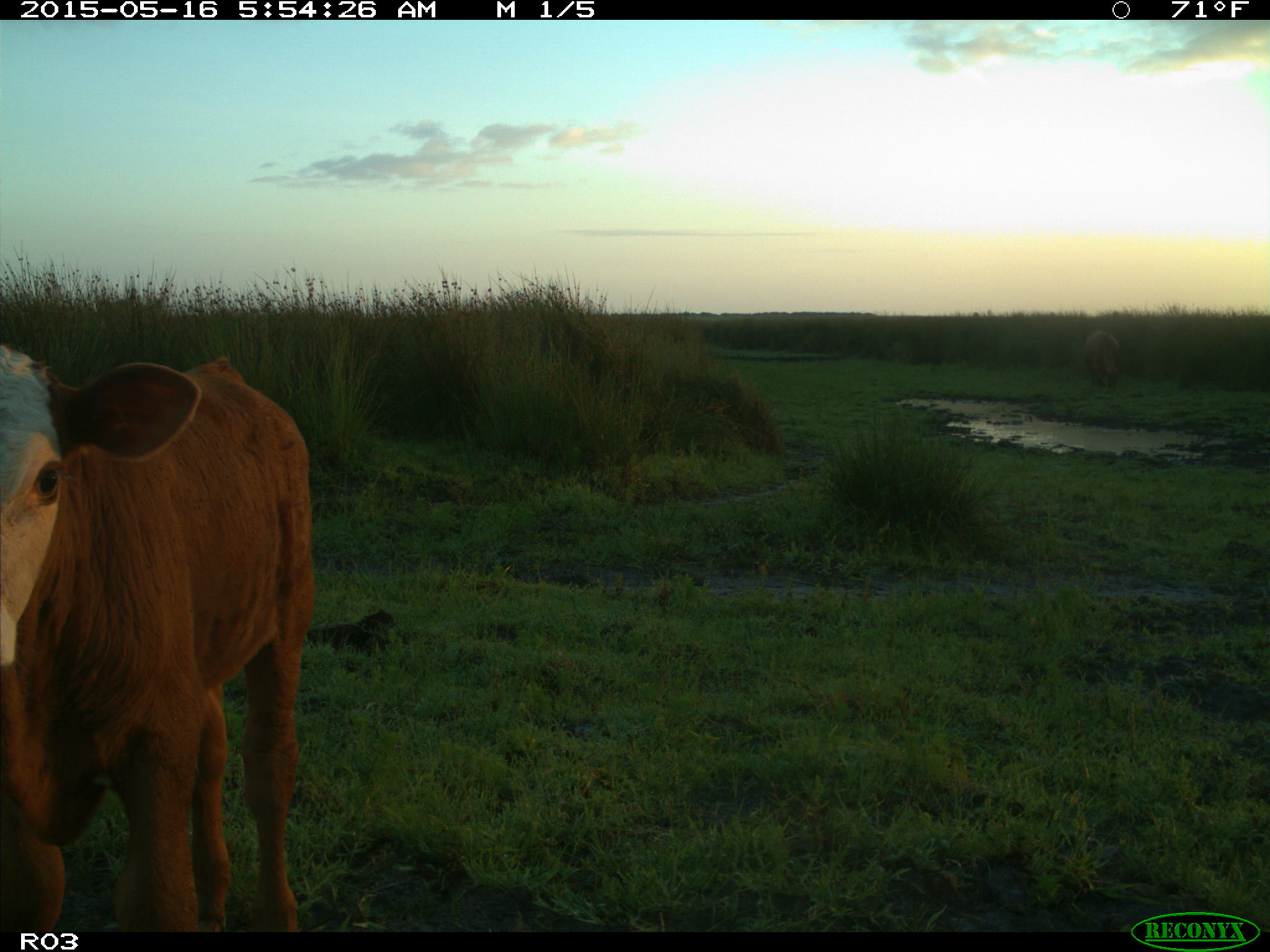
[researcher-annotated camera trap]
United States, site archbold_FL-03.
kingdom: Animalia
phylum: Chordata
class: Mammalia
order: Artiodactyla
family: Bovidae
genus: Bos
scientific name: Bos taurus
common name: domestic cow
Bos taurus (domestic cow).